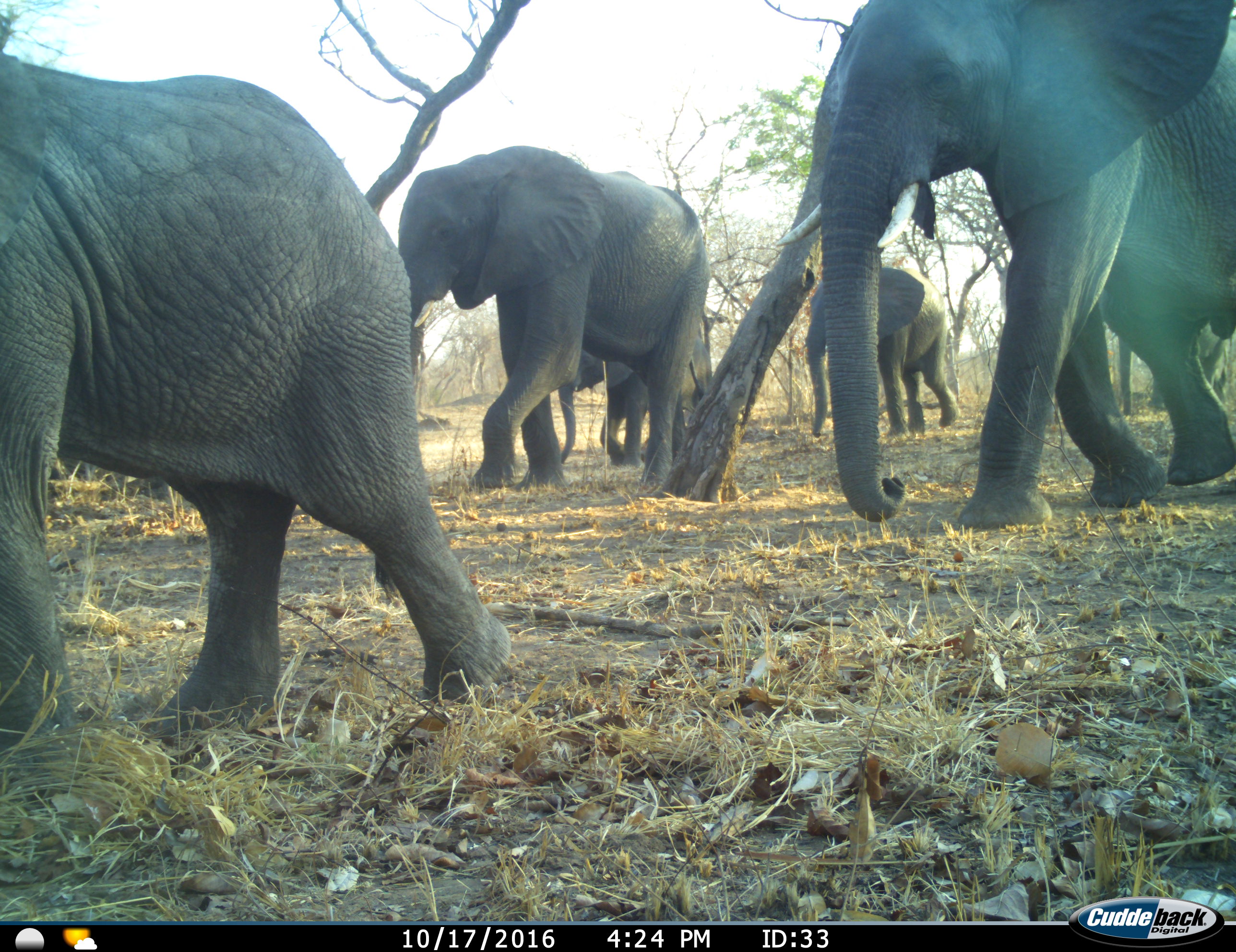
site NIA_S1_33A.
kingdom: Animalia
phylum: Chordata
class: Mammalia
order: Proboscidea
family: Elephantidae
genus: Loxodonta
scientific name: Loxodonta africana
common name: african bush elephant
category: elephant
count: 5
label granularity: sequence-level